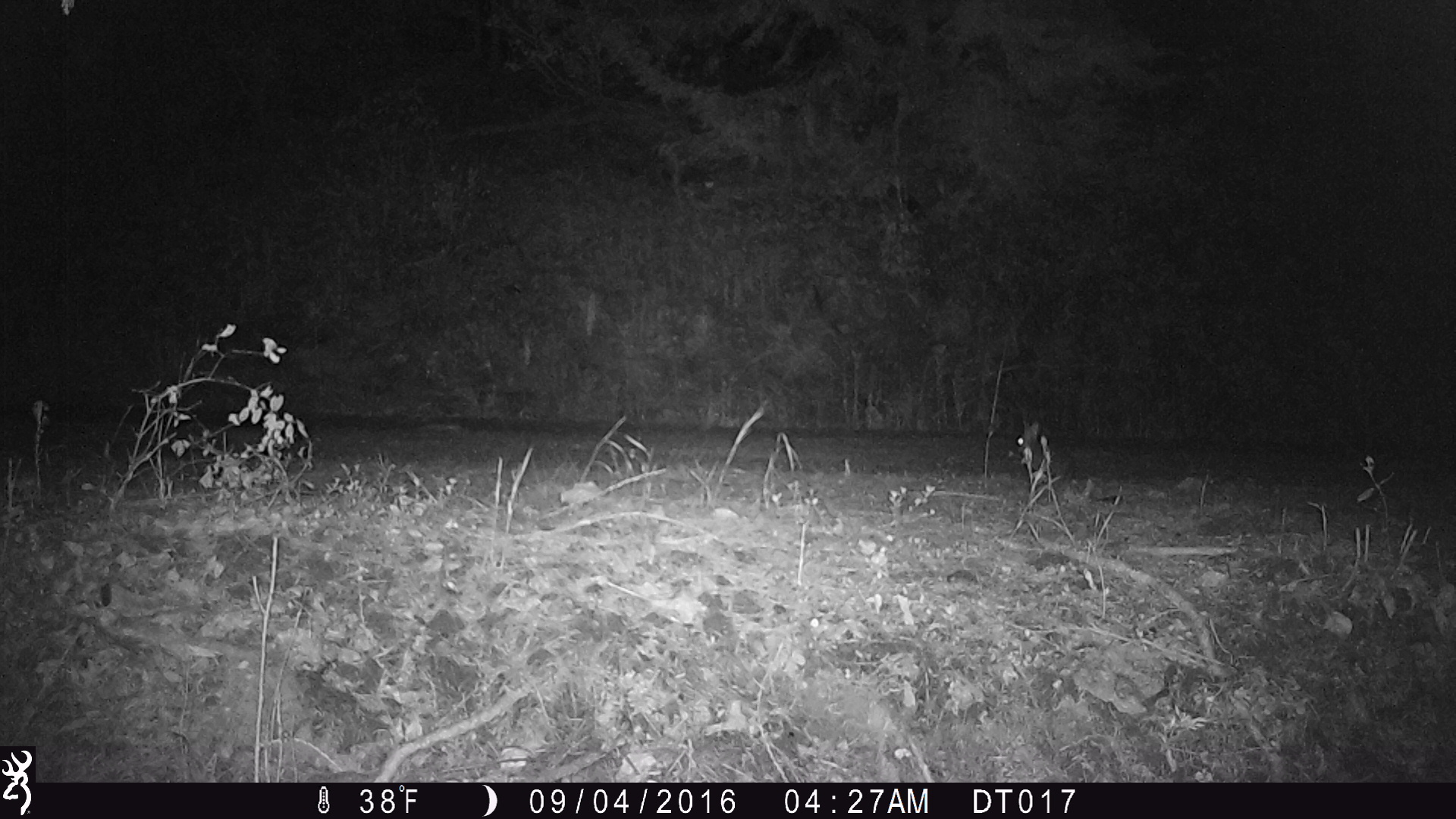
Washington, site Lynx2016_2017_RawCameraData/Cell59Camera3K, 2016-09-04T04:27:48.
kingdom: Animalia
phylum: Chordata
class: Mammalia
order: Lagomorpha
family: Leporidae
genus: Lepus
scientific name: Lepus americanus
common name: snowshoe hare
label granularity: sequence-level